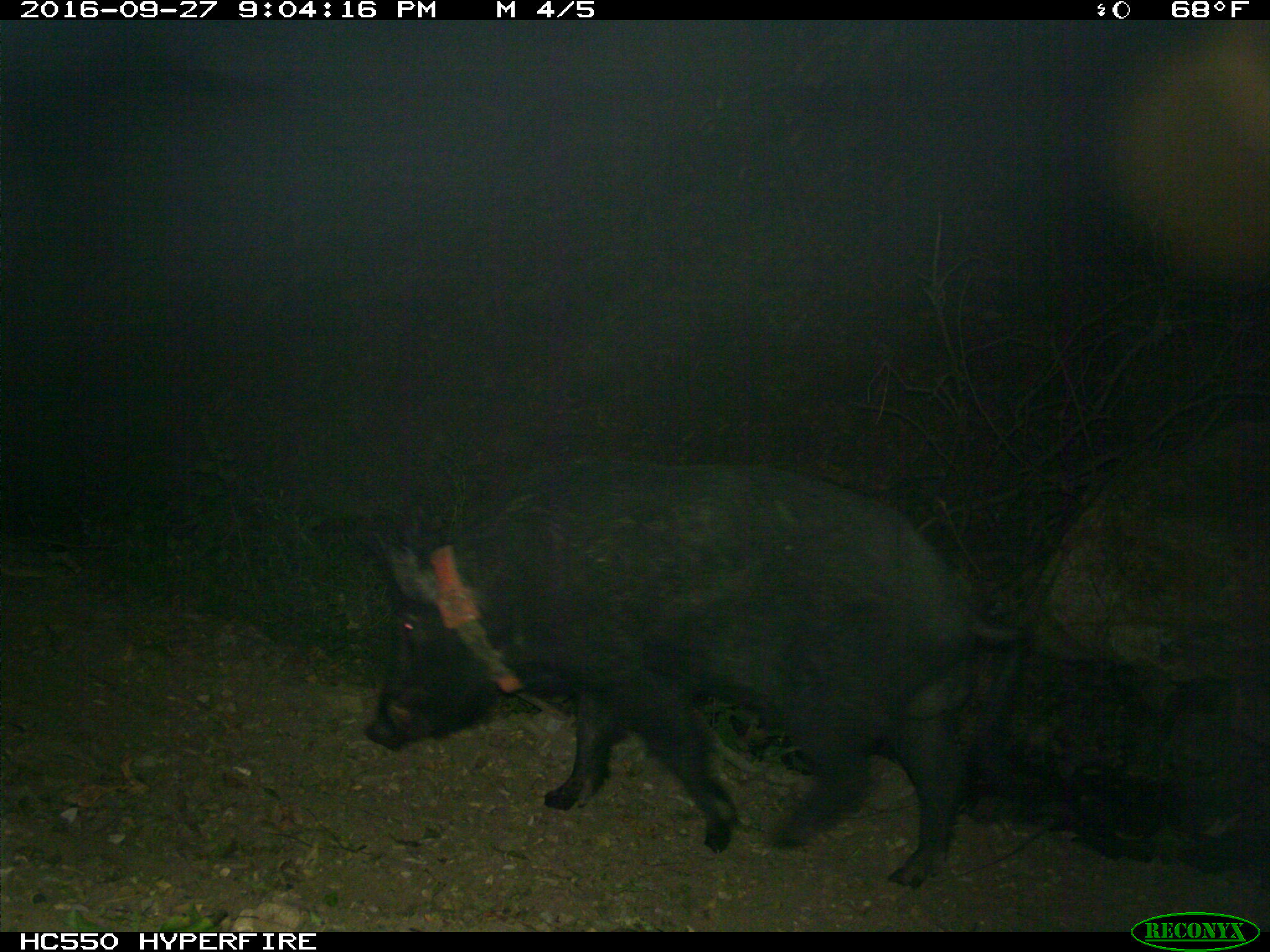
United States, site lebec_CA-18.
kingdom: Animalia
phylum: Chordata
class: Mammalia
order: Artiodactyla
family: Suidae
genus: Sus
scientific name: Sus scrofa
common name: wild boar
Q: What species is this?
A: Sus scrofa (wild boar).